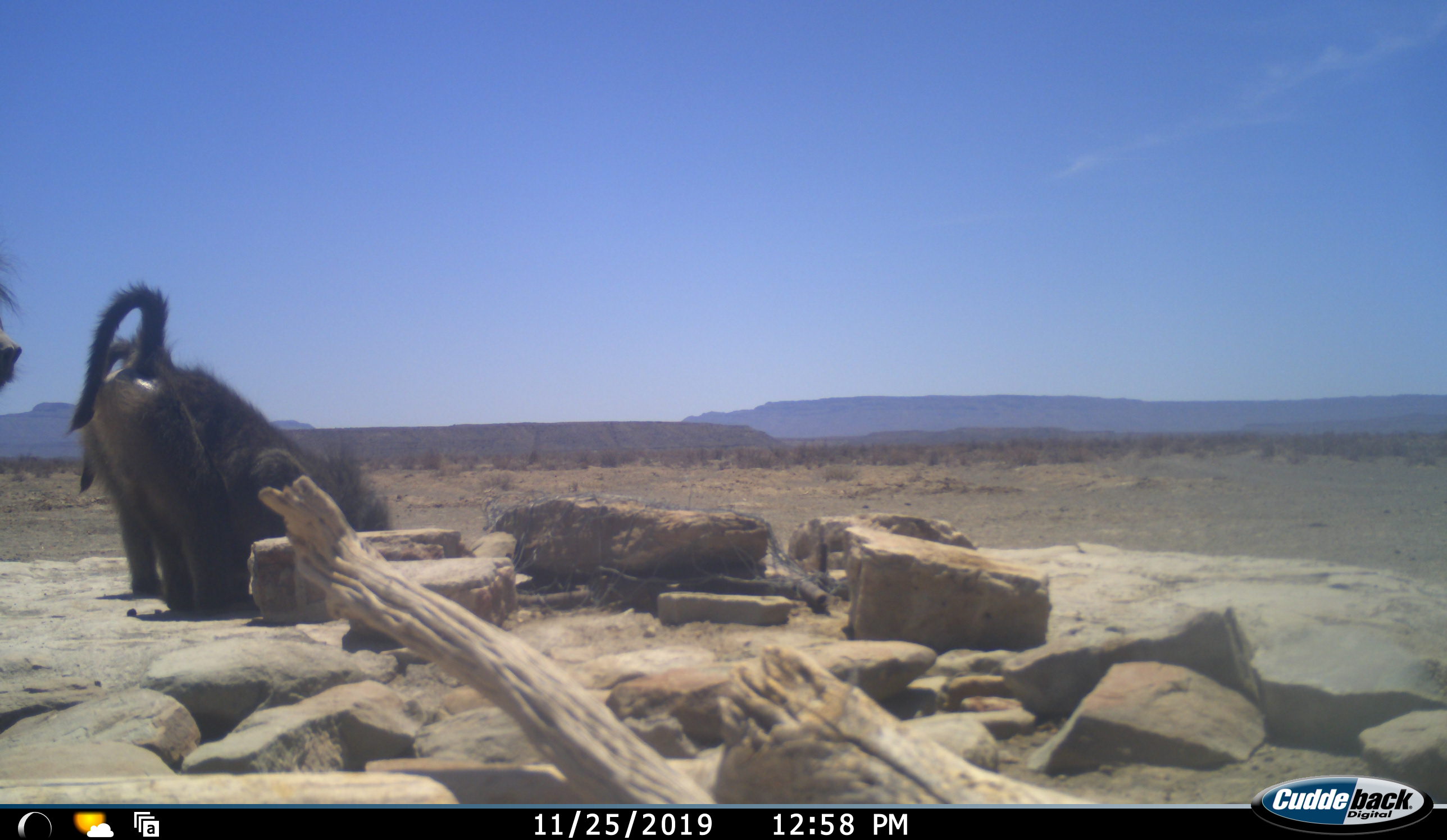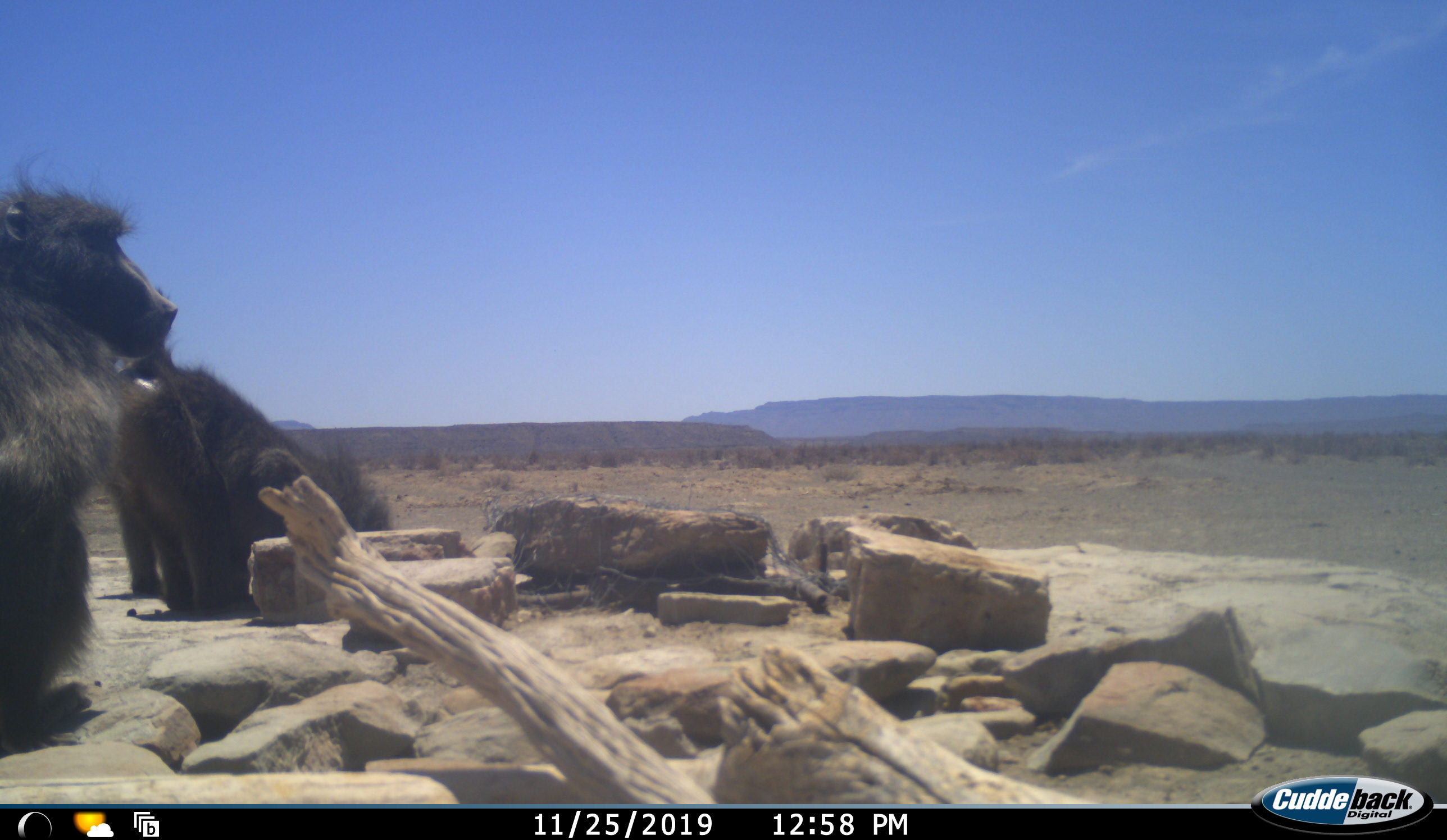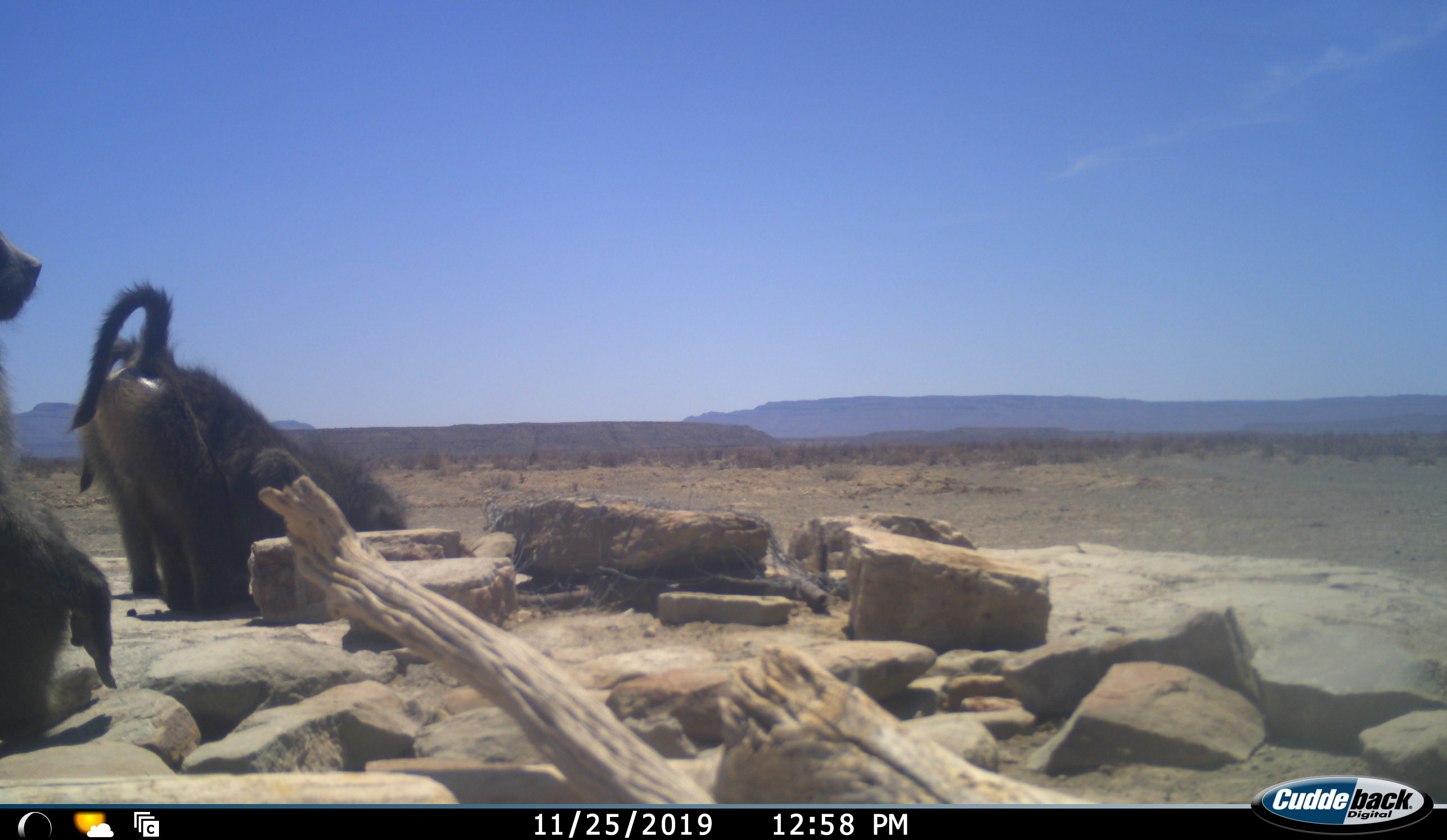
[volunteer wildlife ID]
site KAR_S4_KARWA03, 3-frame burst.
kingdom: Animalia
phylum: Chordata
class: Mammalia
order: Primates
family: Cercopithecidae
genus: Papio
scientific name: Papio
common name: baboon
Baboon (Papio), count 3. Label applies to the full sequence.